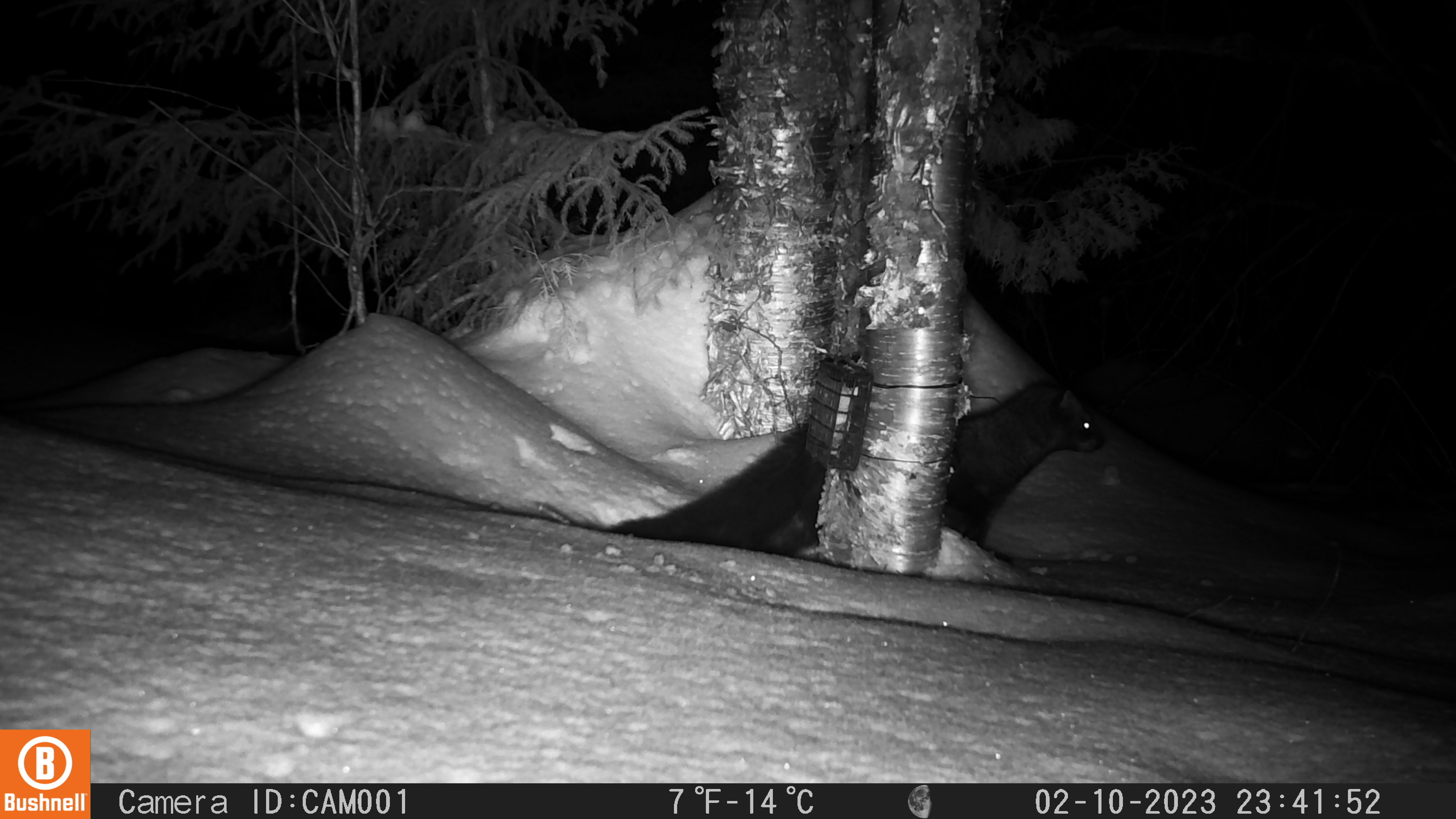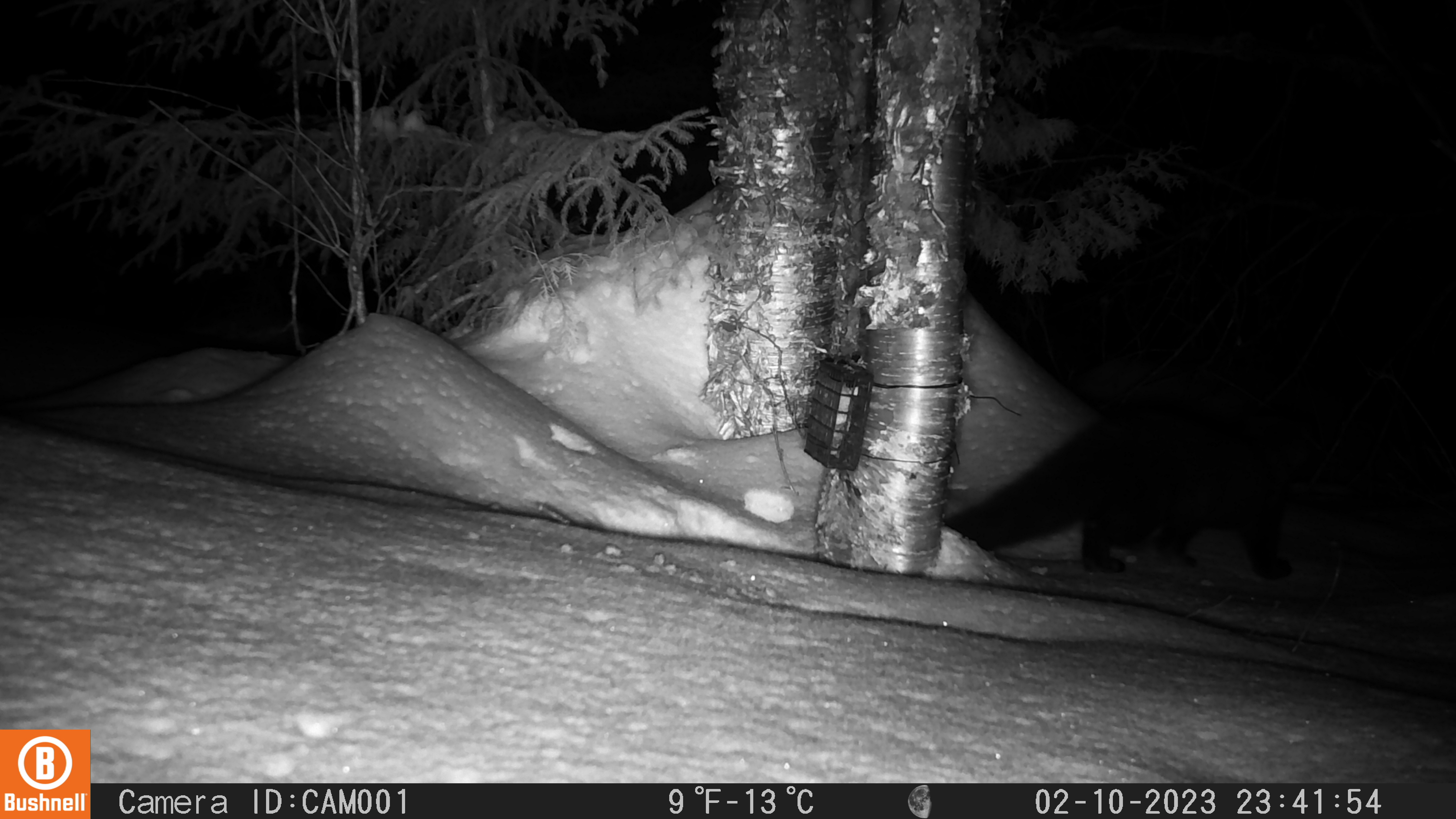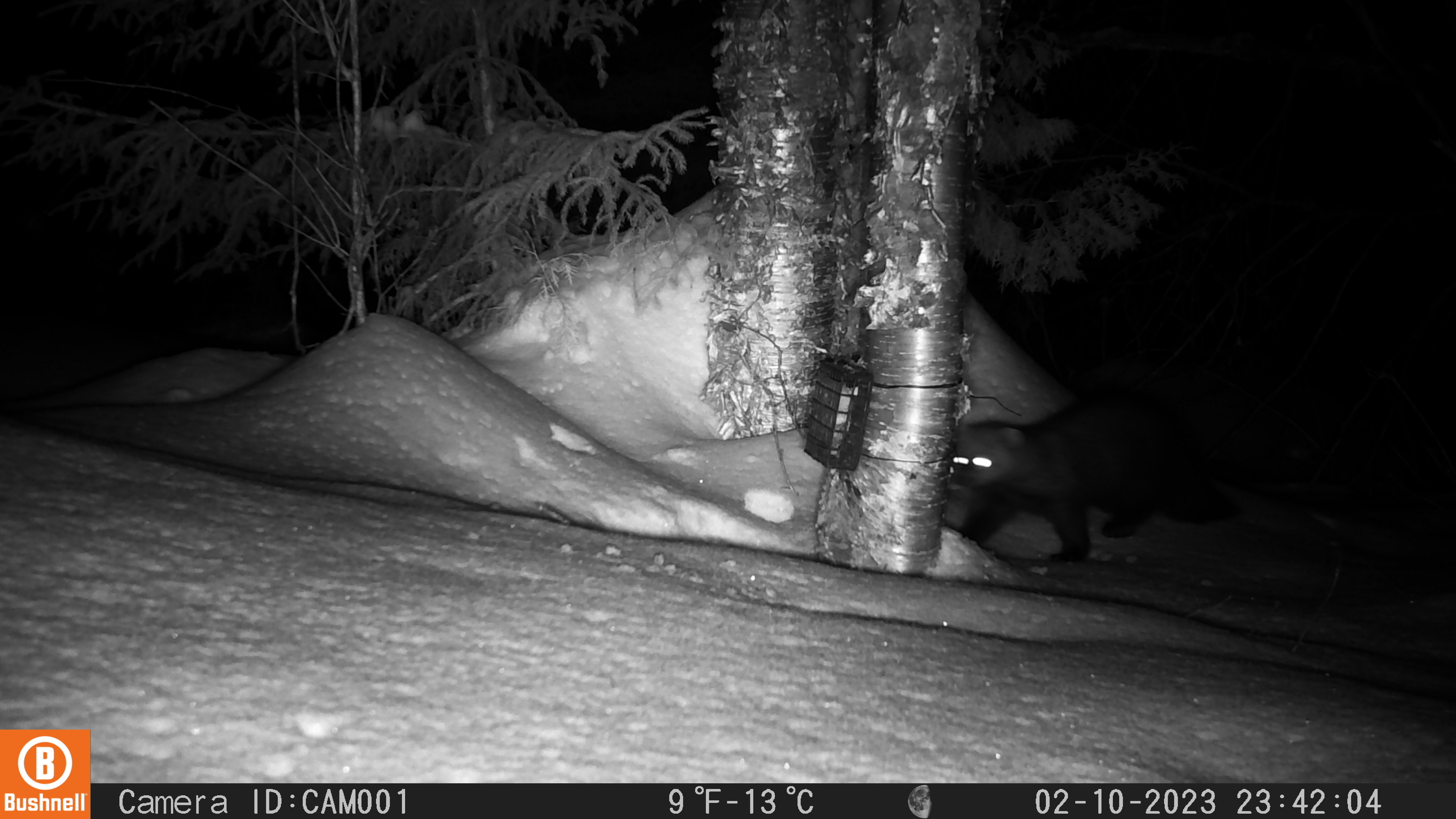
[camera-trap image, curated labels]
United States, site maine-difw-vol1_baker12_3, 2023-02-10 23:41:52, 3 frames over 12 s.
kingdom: Animalia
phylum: Chordata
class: Mammalia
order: Carnivora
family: Mustelidae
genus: Pekania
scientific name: Pekania pennanti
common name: fisher